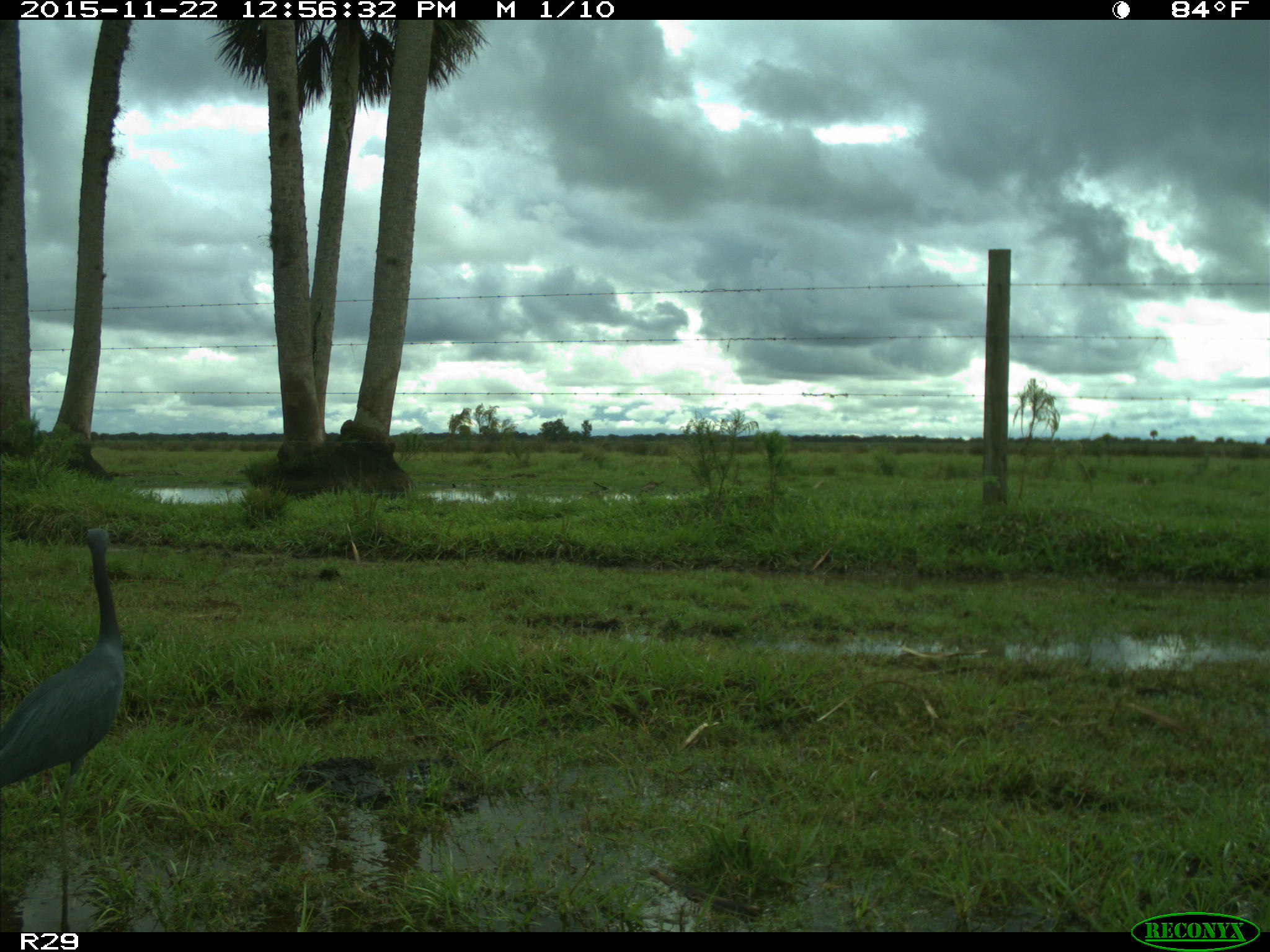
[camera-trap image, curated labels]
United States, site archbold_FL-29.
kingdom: Animalia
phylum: Chordata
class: Aves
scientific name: Aves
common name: birds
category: unidentified bird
Unidentified bird (birds) (Aves).